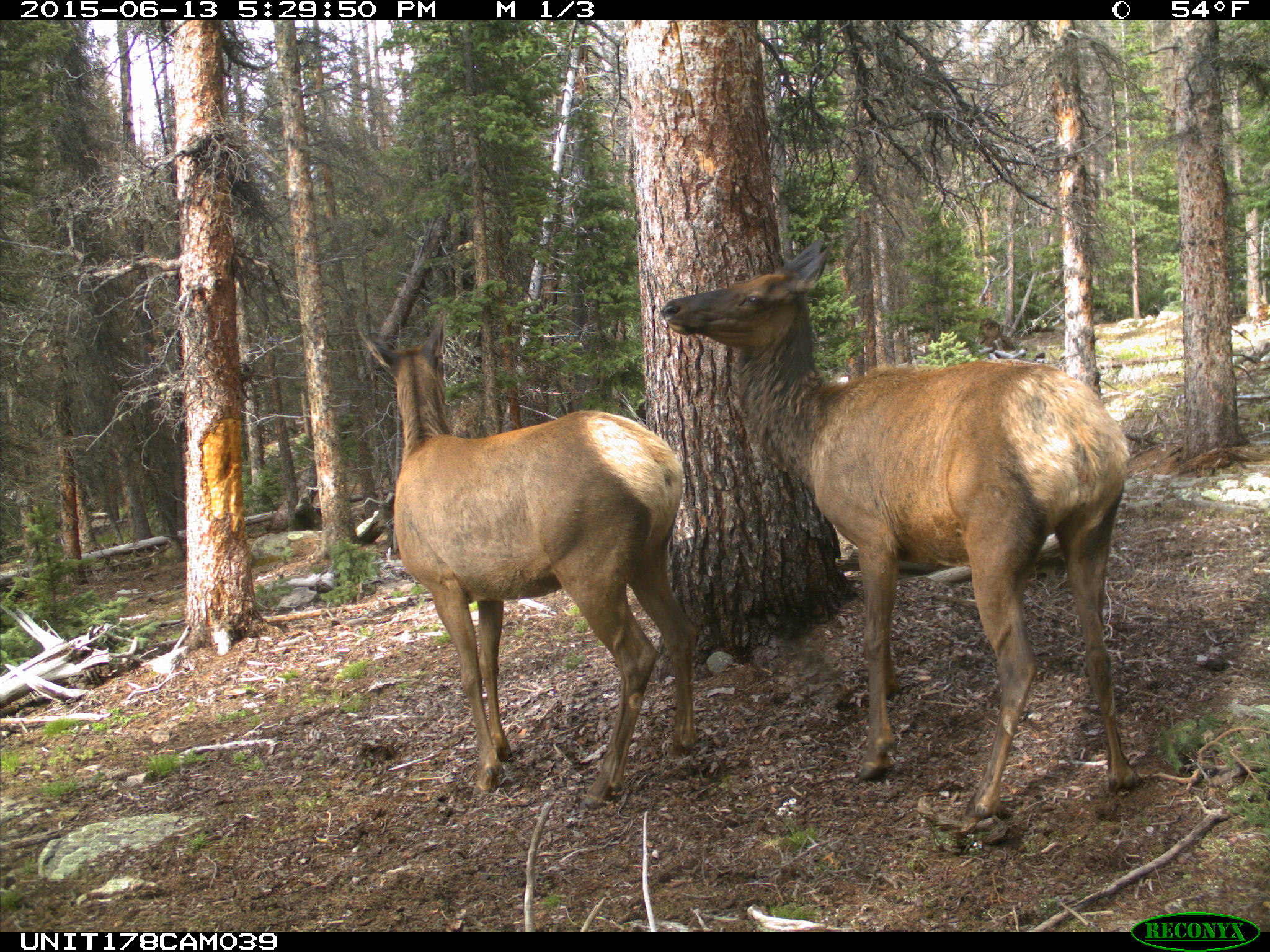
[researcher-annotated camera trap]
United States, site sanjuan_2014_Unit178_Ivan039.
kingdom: Animalia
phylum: Chordata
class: Mammalia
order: Artiodactyla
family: Cervidae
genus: Cervus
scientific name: Cervus elaphus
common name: red deer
Cervus elaphus (red deer).